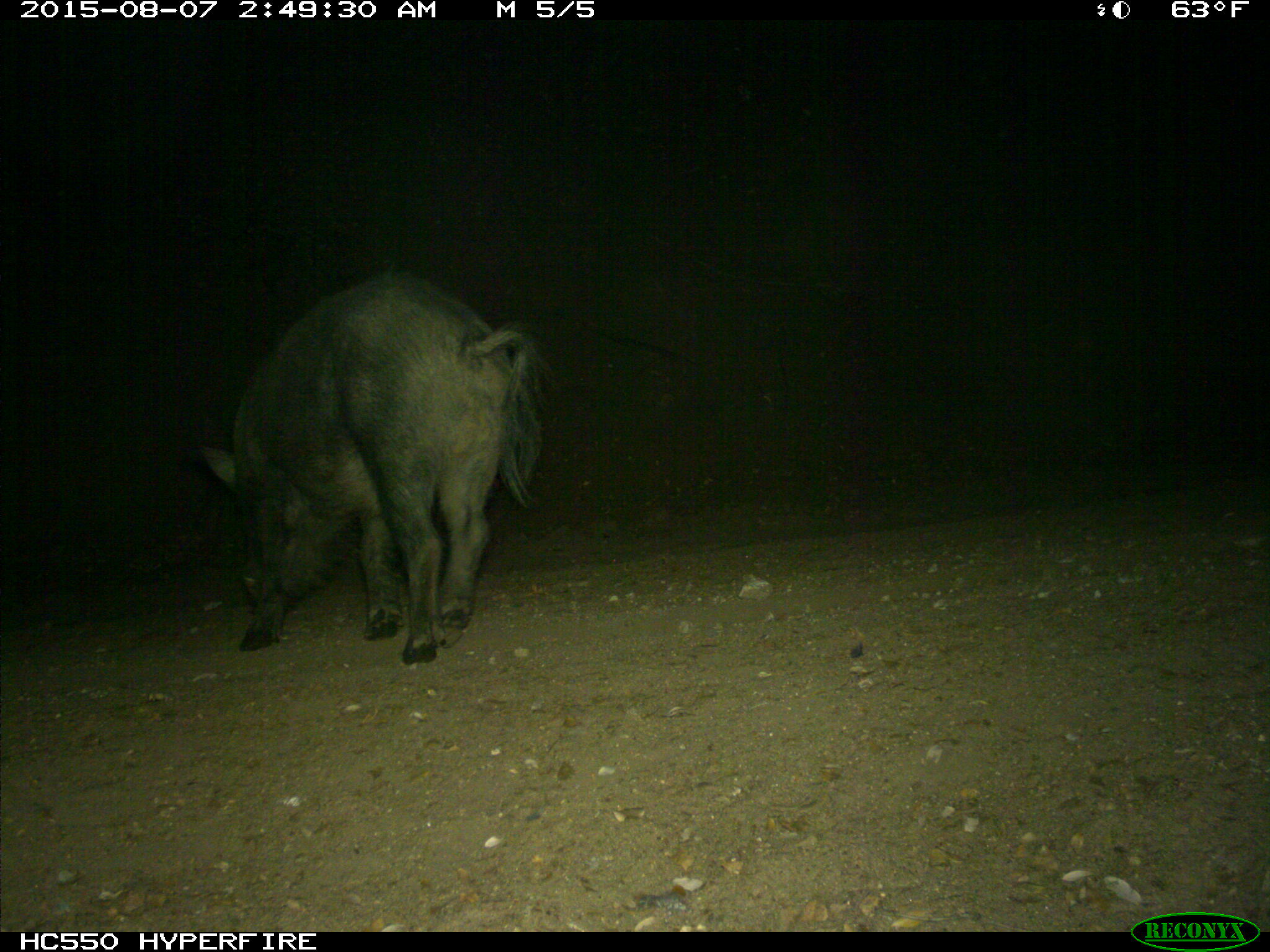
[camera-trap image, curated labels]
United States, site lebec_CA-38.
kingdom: Animalia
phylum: Chordata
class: Mammalia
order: Artiodactyla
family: Suidae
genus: Sus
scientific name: Sus scrofa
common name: wild boar